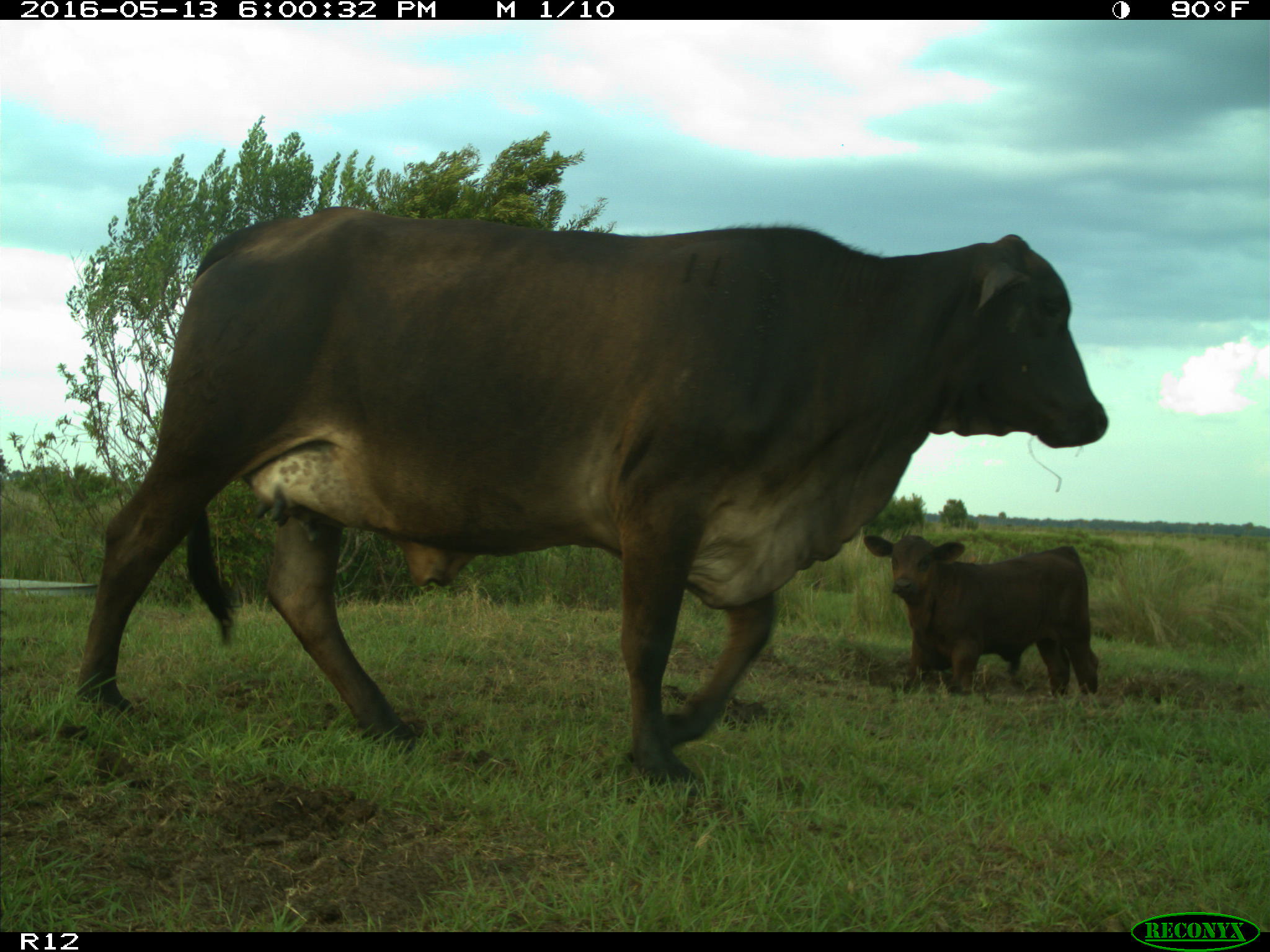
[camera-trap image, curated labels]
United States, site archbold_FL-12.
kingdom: Animalia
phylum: Chordata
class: Mammalia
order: Artiodactyla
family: Bovidae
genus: Bos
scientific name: Bos taurus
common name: domestic cow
Bos taurus (domestic cow).